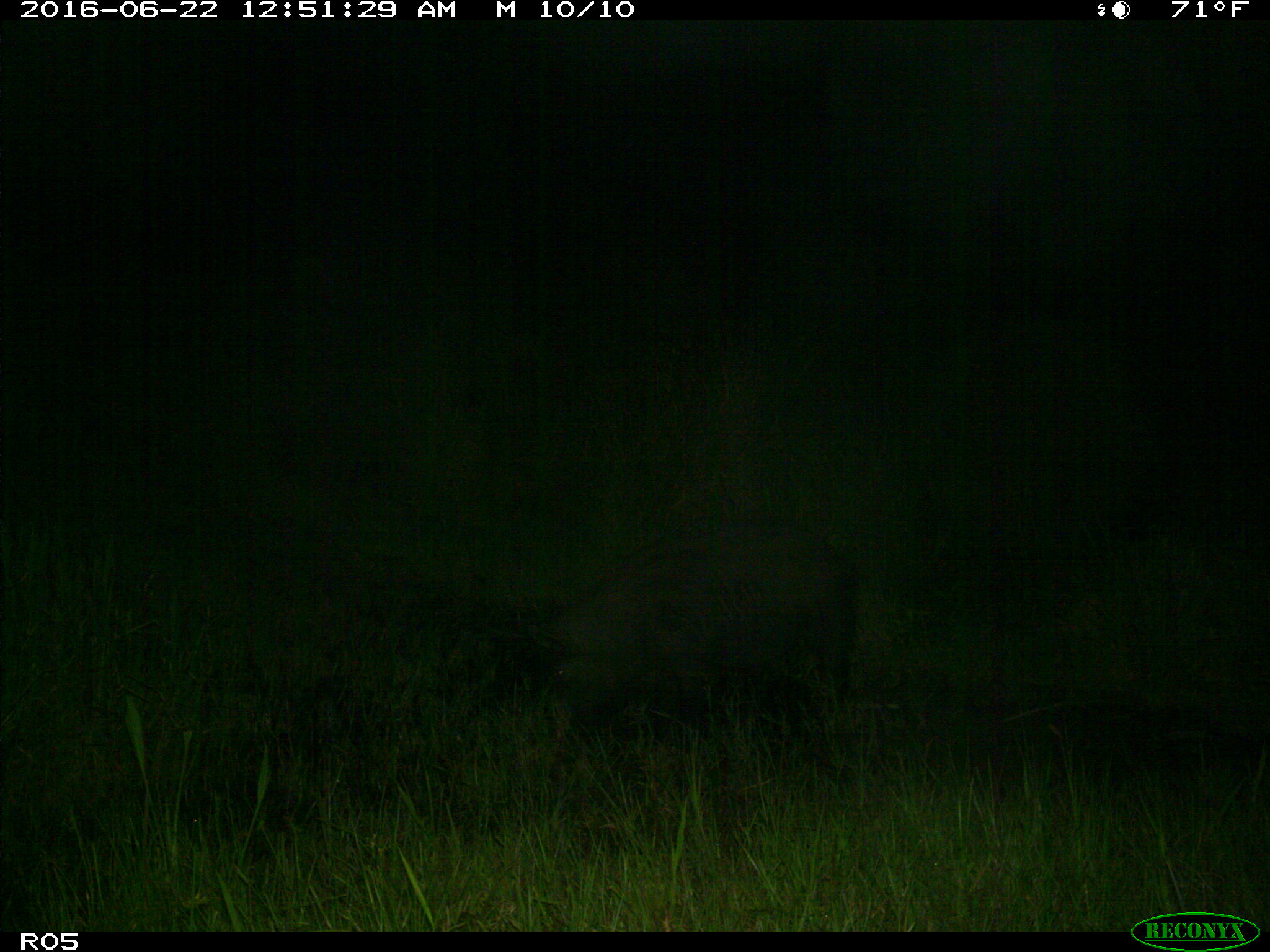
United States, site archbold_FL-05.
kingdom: Animalia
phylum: Chordata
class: Mammalia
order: Artiodactyla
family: Suidae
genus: Sus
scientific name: Sus scrofa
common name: wild boar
Sus scrofa (wild boar).